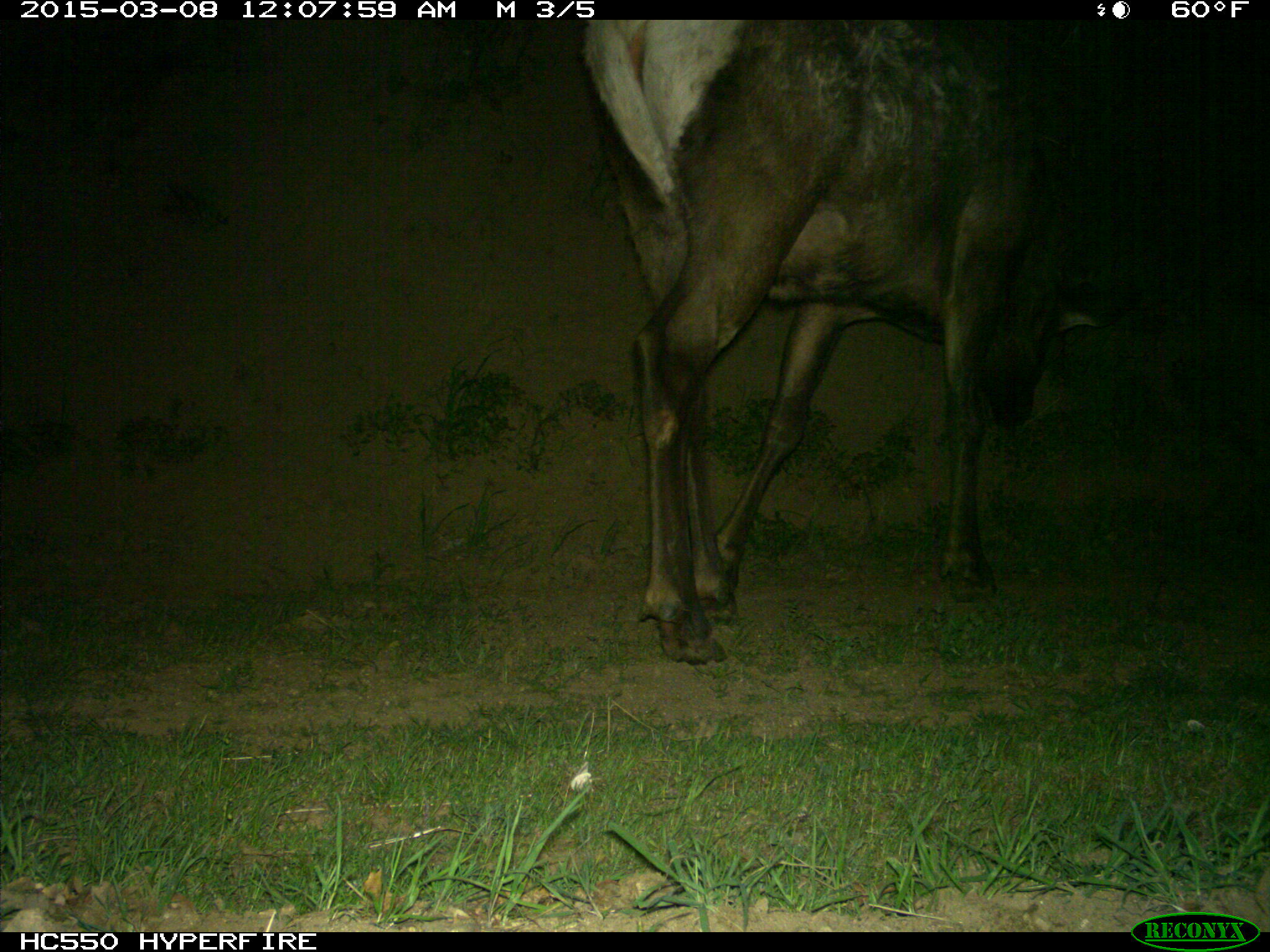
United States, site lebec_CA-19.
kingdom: Animalia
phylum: Chordata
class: Mammalia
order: Artiodactyla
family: Cervidae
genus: Cervus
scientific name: Cervus canadensis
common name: elk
Cervus canadensis (elk).